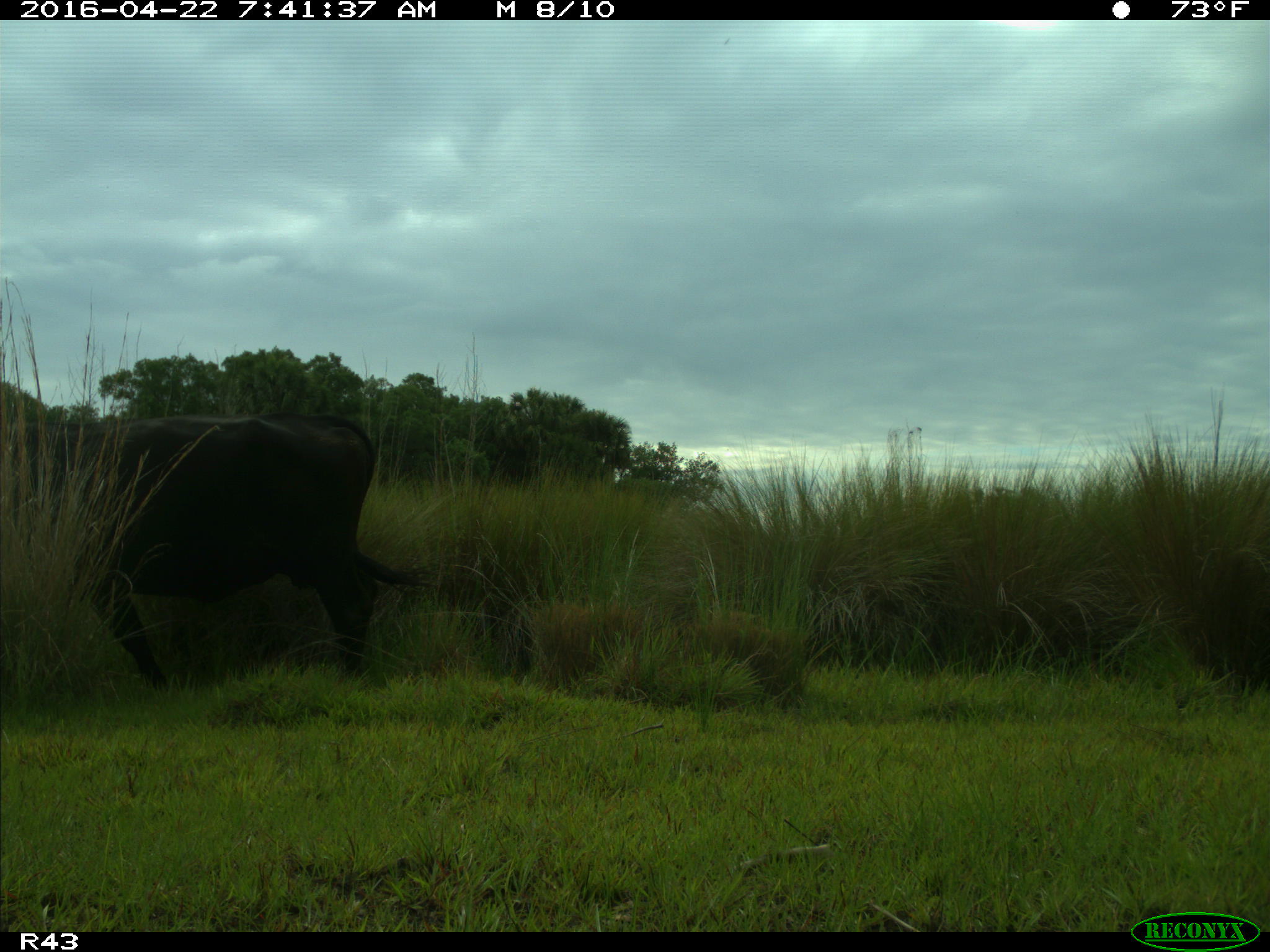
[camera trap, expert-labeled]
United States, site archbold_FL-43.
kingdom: Animalia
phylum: Chordata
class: Mammalia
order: Artiodactyla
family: Bovidae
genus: Bos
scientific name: Bos taurus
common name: domestic cow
Bos taurus (domestic cow).